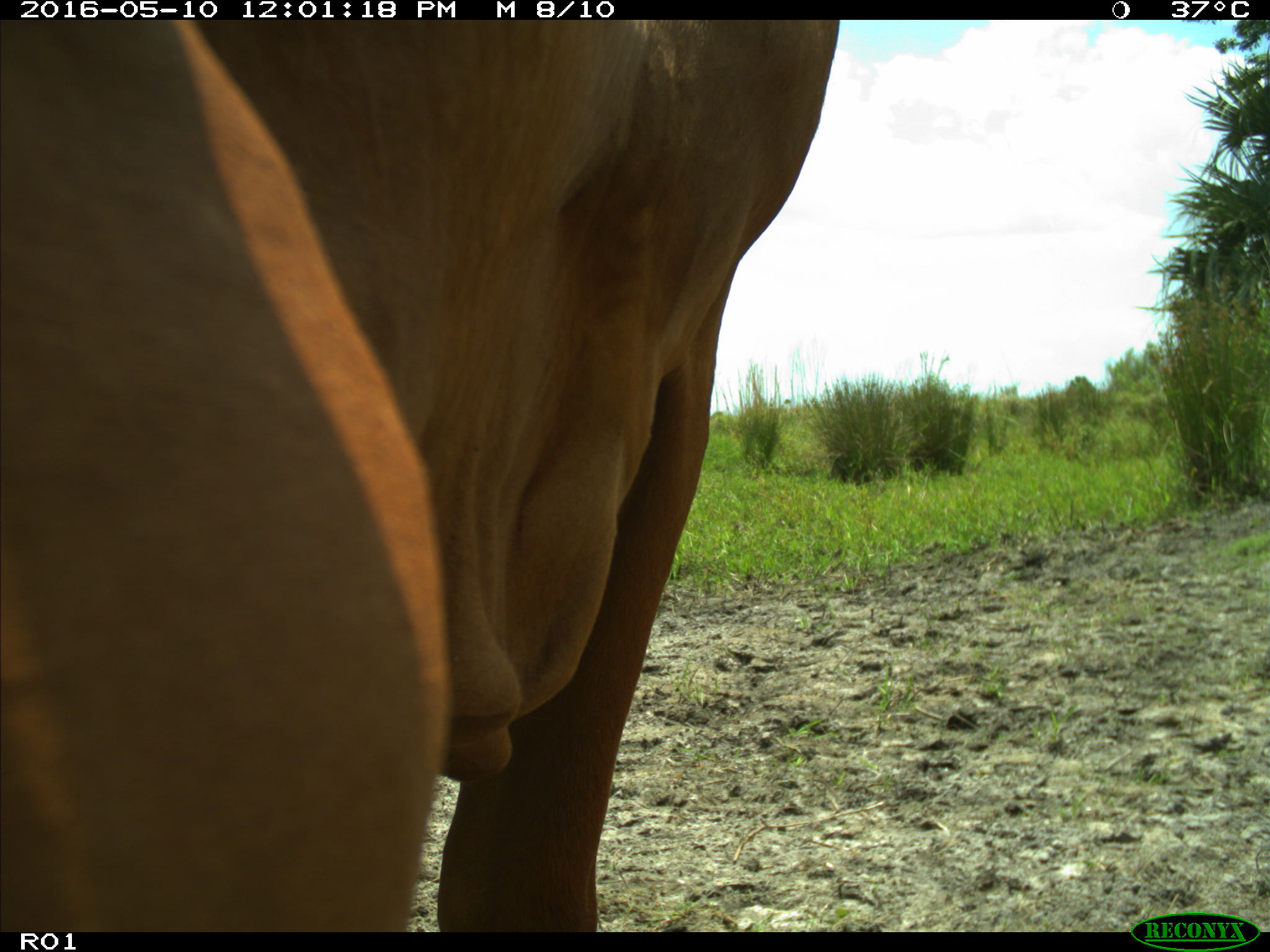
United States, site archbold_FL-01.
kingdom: Animalia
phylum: Chordata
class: Mammalia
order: Artiodactyla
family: Bovidae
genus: Bos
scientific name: Bos taurus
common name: domestic cow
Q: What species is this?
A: Bos taurus (domestic cow).